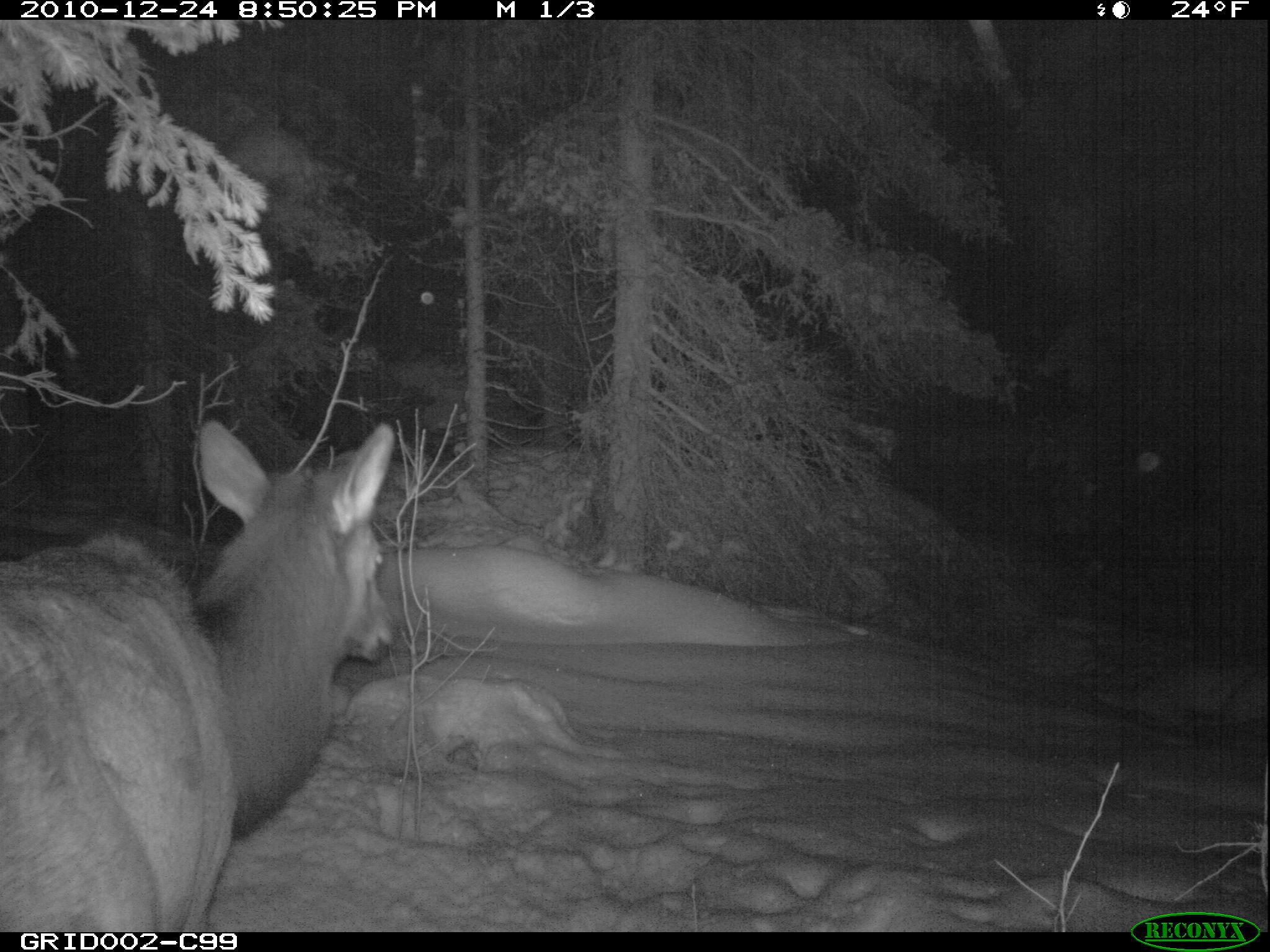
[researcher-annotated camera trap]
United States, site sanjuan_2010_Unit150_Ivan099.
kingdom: Animalia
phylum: Chordata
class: Mammalia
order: Artiodactyla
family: Cervidae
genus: Cervus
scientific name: Cervus elaphus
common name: red deer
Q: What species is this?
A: Cervus elaphus (red deer).